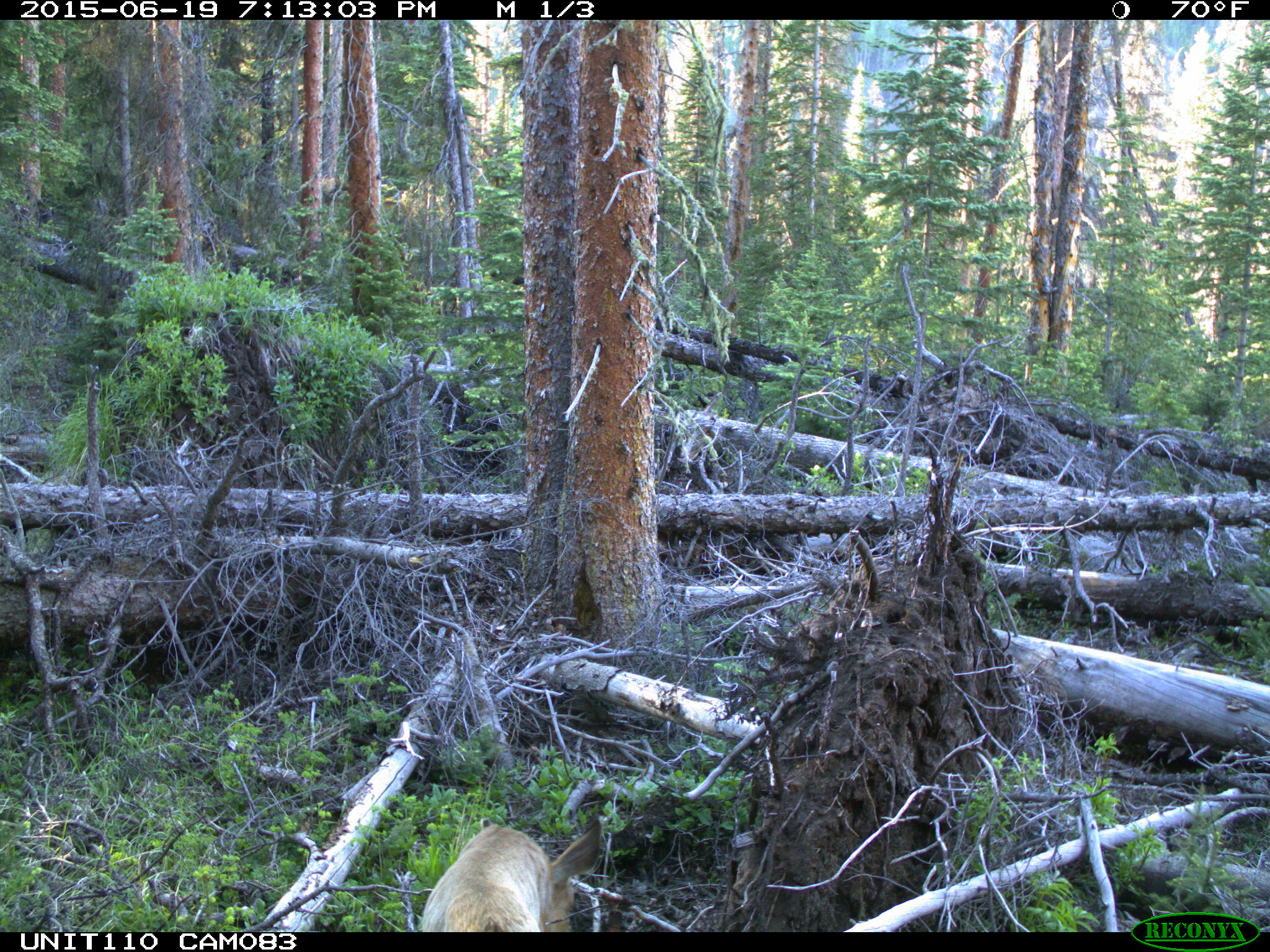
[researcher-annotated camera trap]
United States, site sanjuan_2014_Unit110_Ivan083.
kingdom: Animalia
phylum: Chordata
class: Mammalia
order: Artiodactyla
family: Cervidae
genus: Odocoileus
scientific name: Odocoileus hemionus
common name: mule deer